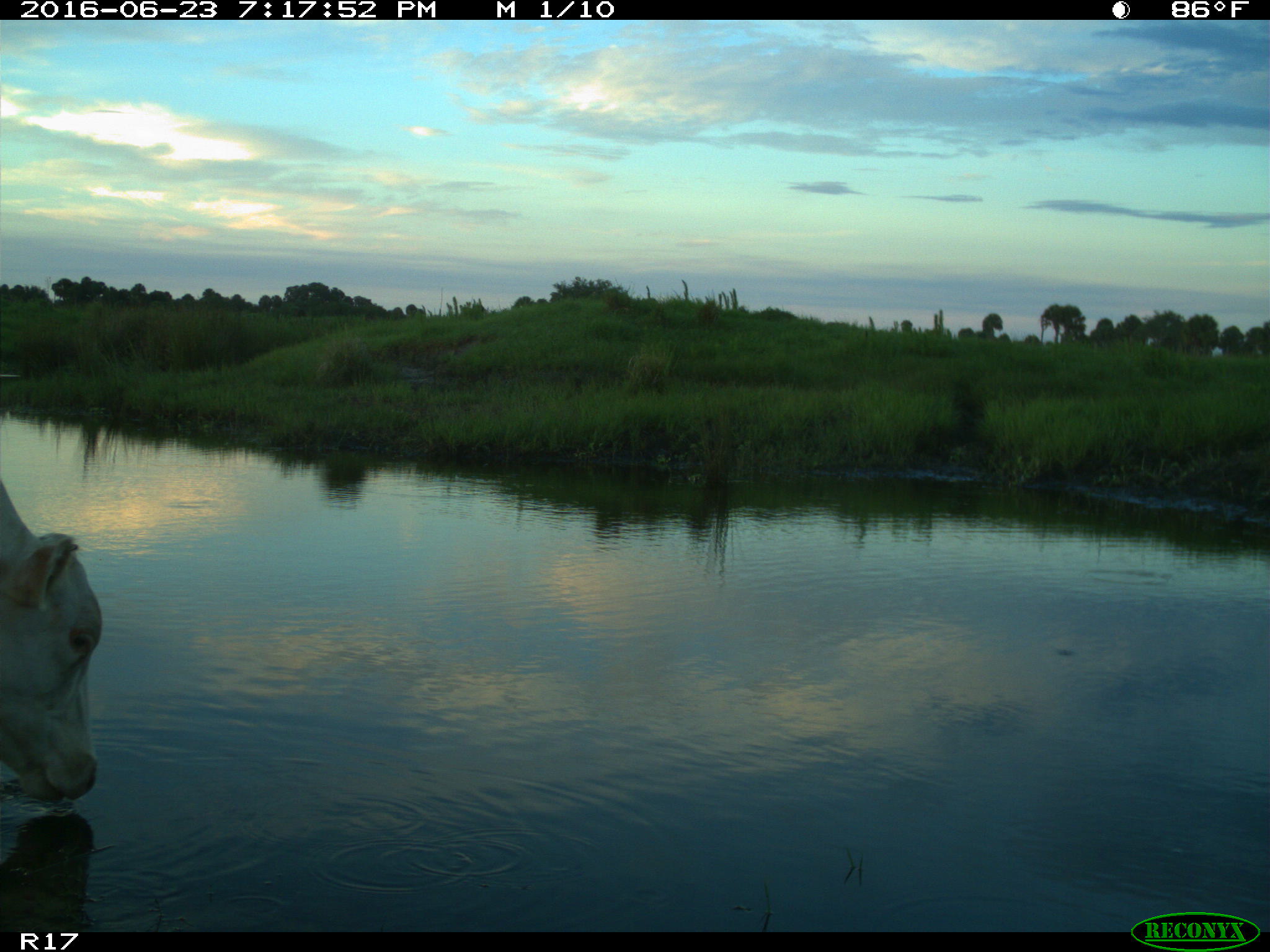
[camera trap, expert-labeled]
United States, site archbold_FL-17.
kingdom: Animalia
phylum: Chordata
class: Mammalia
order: Artiodactyla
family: Bovidae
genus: Bos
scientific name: Bos taurus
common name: domestic cow